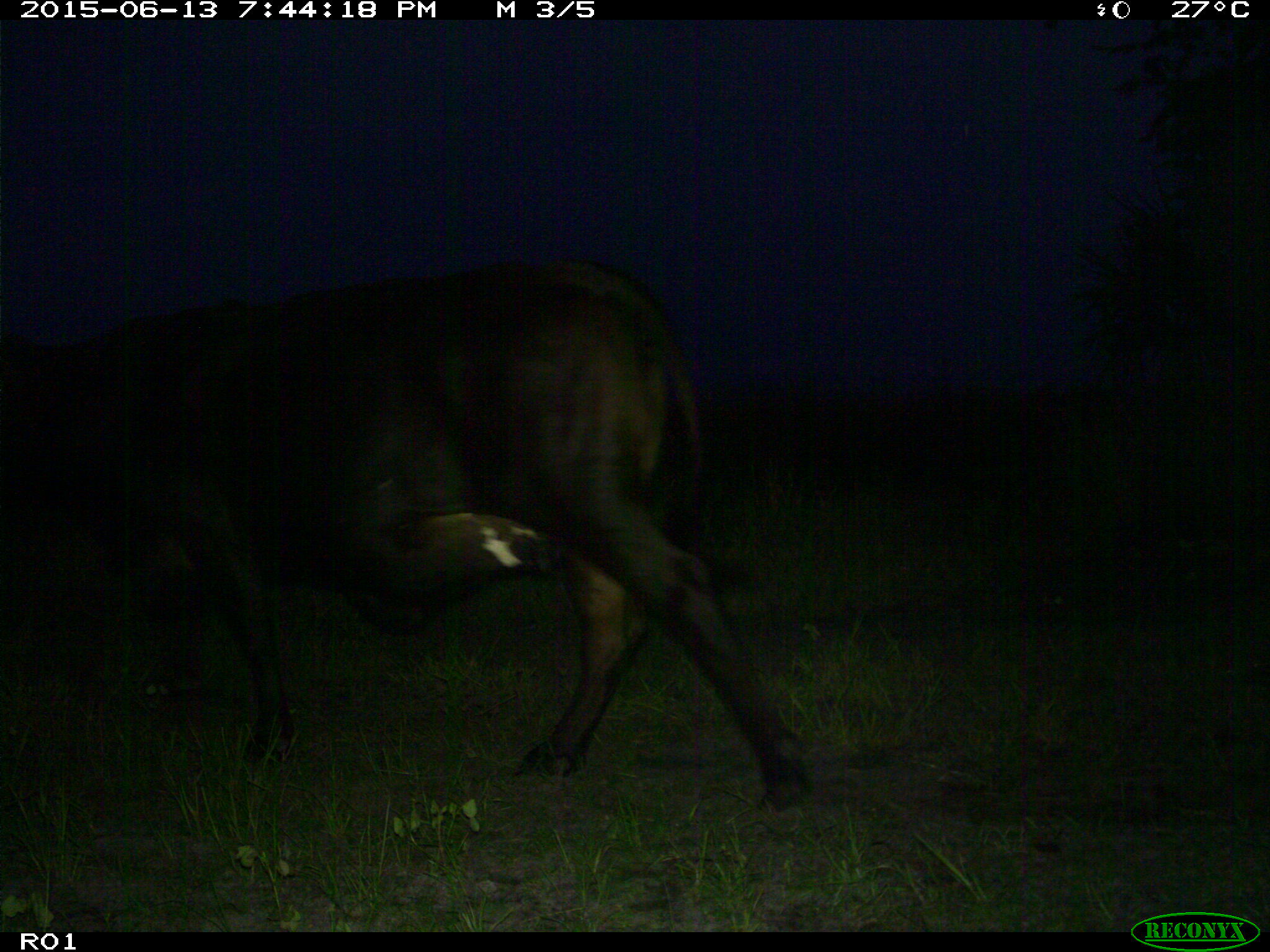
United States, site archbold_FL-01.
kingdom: Animalia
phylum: Chordata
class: Mammalia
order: Artiodactyla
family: Bovidae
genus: Bos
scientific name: Bos taurus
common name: domestic cow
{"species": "Bos taurus (domestic cow)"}